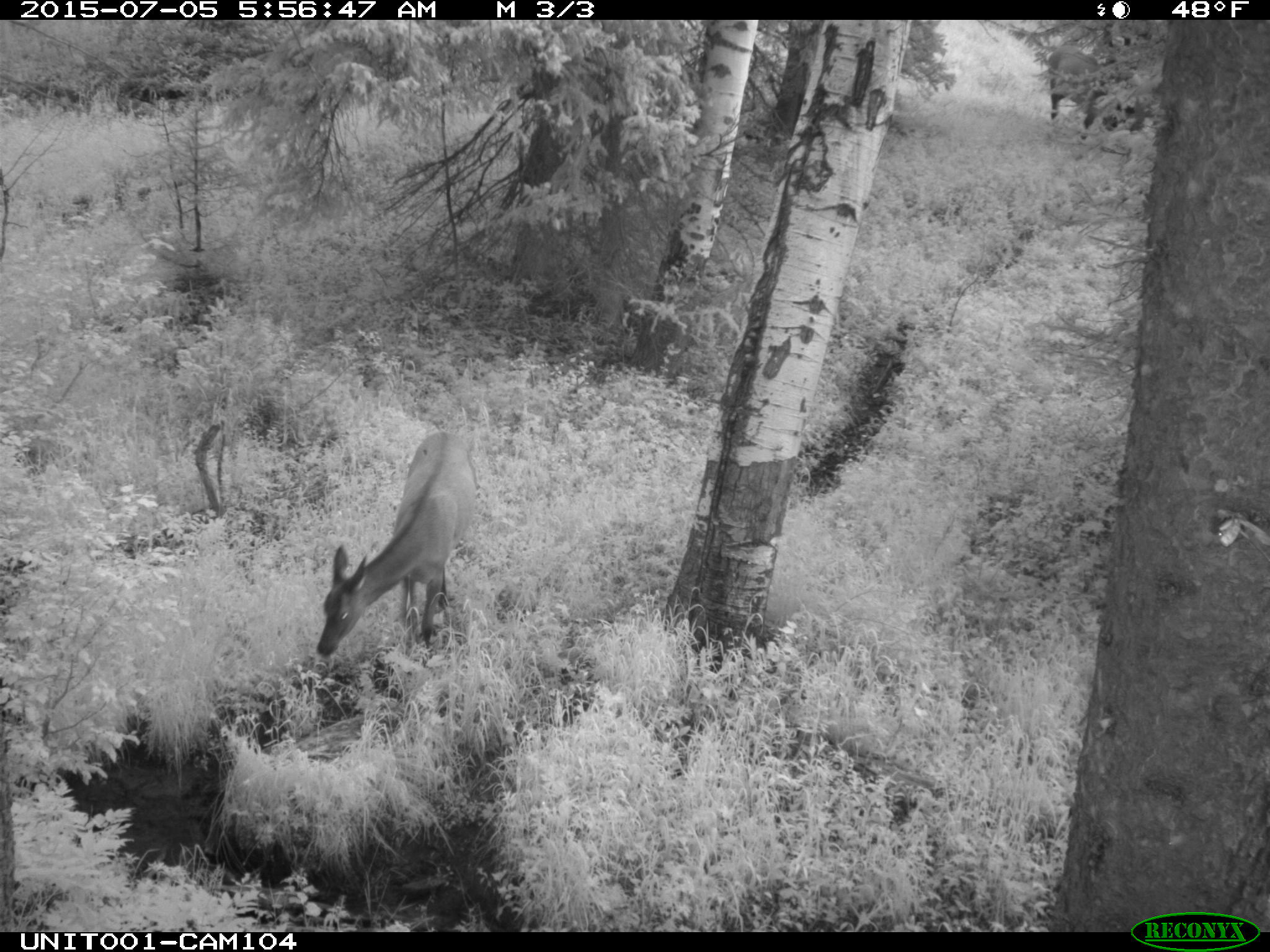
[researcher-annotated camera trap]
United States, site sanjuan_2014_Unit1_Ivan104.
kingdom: Animalia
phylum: Chordata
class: Mammalia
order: Artiodactyla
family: Cervidae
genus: Cervus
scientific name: Cervus elaphus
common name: red deer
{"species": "Cervus elaphus (red deer)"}